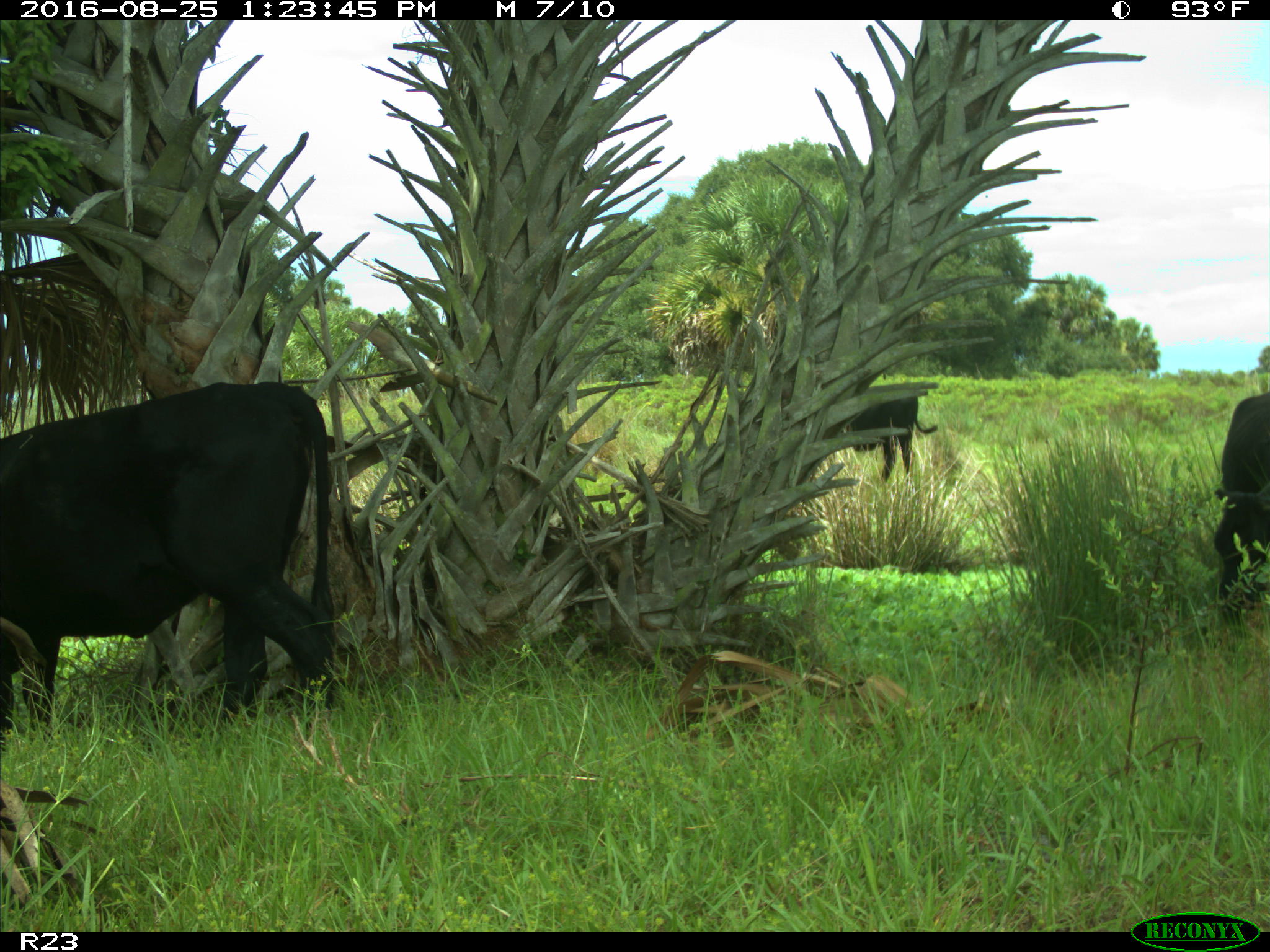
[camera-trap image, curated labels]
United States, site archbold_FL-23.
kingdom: Animalia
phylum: Chordata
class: Mammalia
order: Artiodactyla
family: Bovidae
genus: Bos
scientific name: Bos taurus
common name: domestic cow